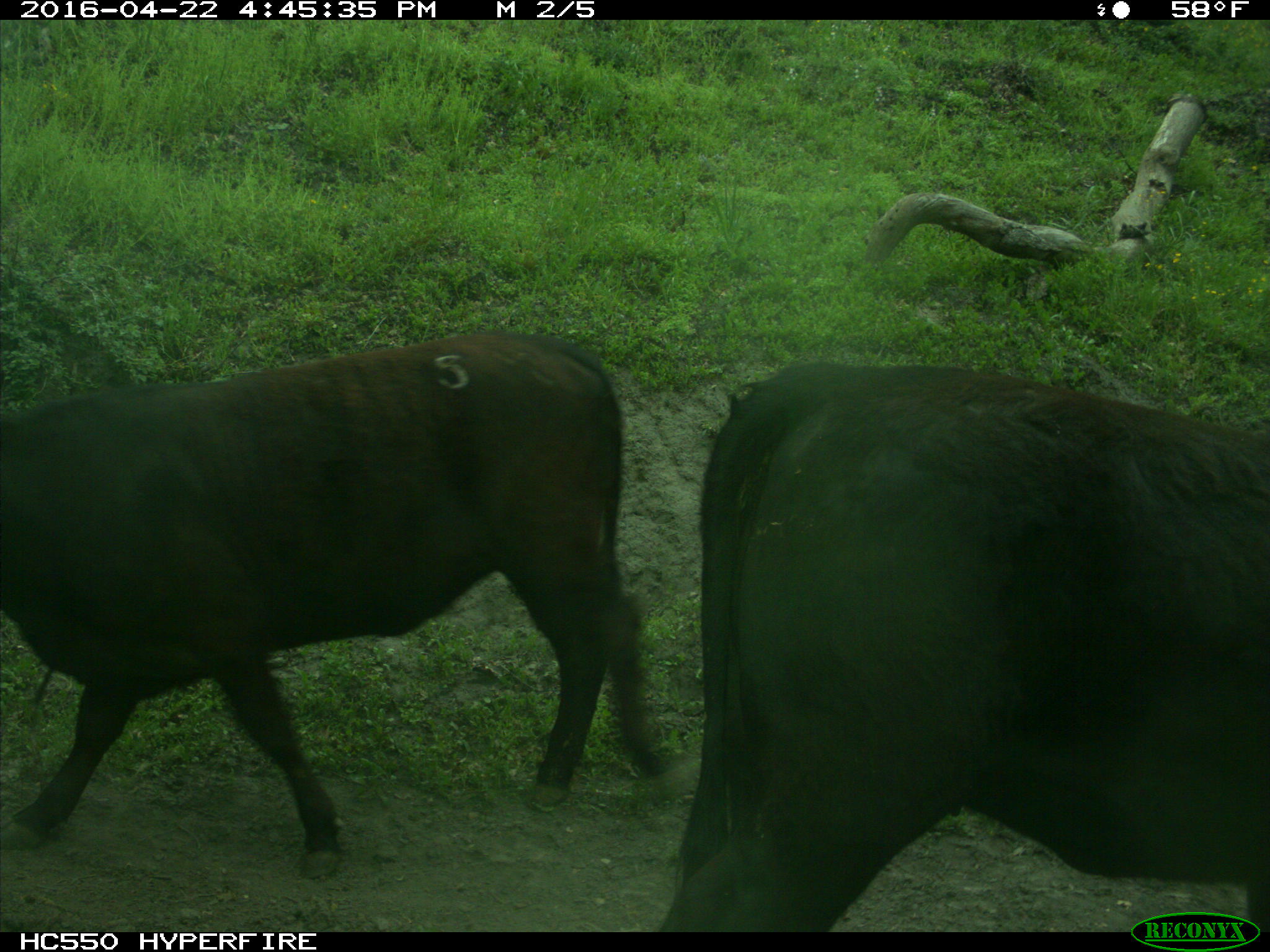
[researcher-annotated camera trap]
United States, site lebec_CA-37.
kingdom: Animalia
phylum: Chordata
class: Mammalia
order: Artiodactyla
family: Bovidae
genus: Bos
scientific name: Bos taurus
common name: domestic cow